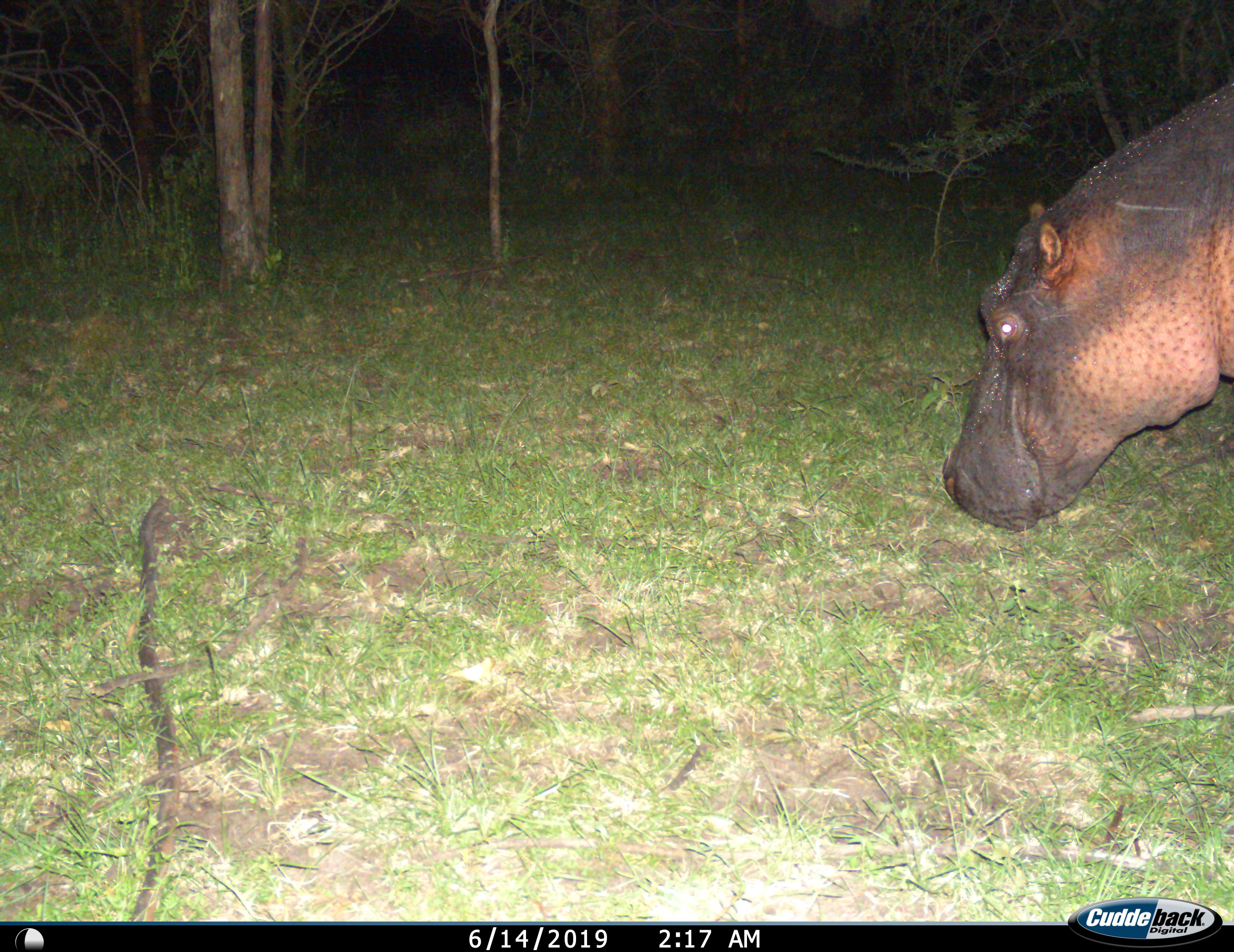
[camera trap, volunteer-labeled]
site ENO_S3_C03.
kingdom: Animalia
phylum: Chordata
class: Mammalia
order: Artiodactyla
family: Hippopotamidae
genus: Hippopotamus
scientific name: Hippopotamus amphibius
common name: hippopotamus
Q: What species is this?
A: Hippopotamus (Hippopotamus amphibius).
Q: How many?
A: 1.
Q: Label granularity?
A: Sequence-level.